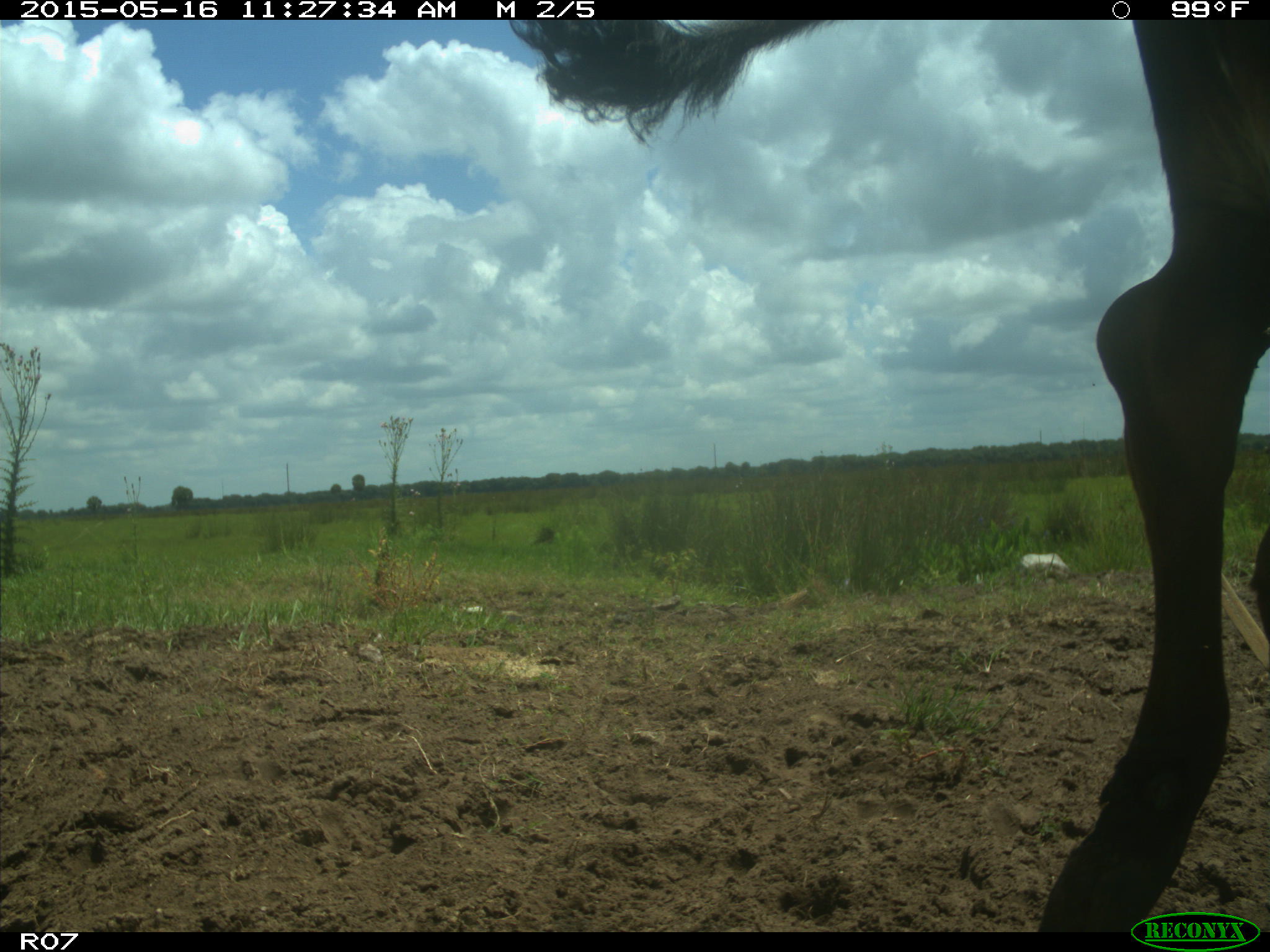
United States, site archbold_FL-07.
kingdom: Animalia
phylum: Chordata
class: Mammalia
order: Artiodactyla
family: Bovidae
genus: Bos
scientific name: Bos taurus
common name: domestic cow